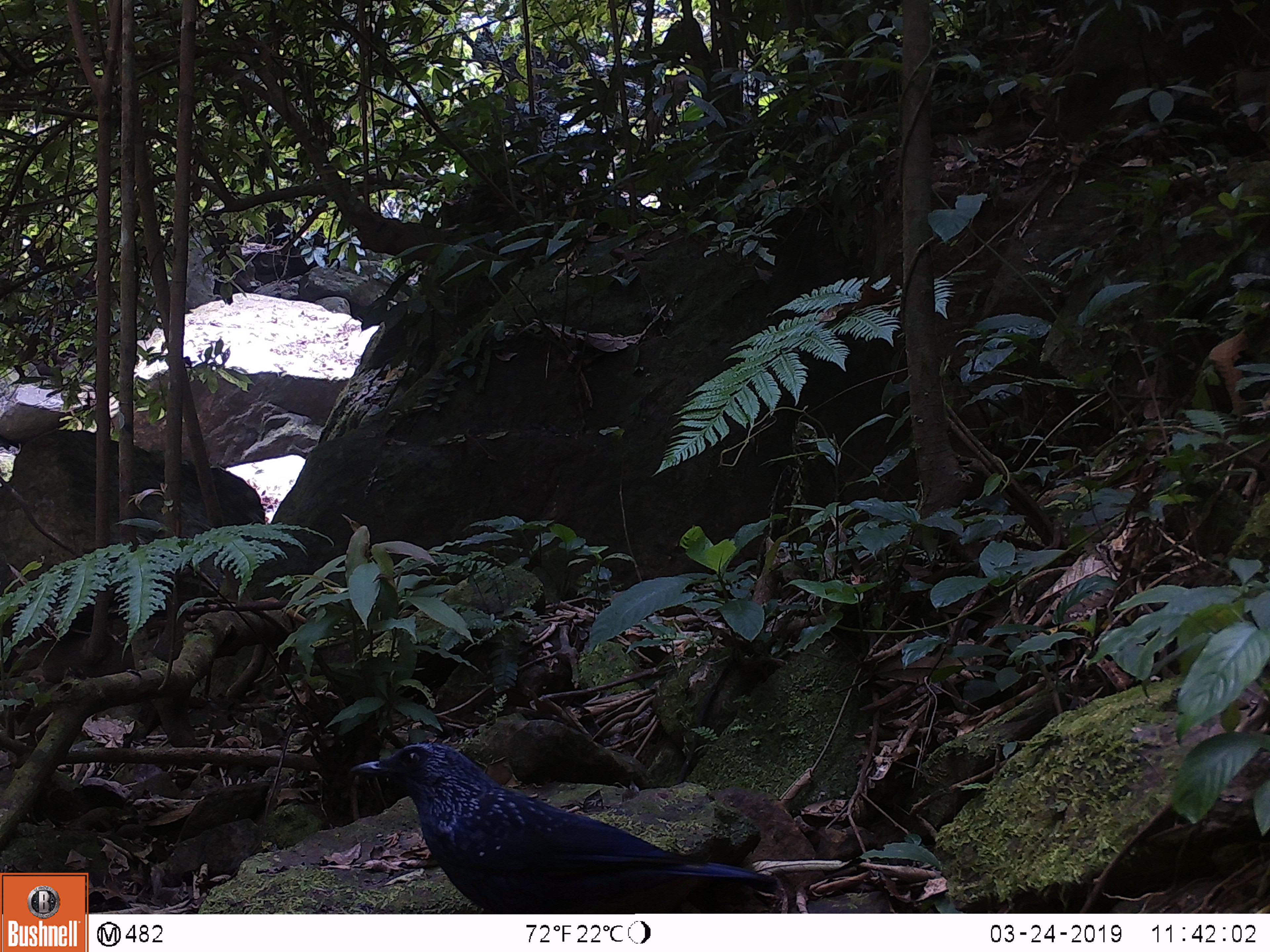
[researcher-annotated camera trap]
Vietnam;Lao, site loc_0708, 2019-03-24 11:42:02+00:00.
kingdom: Animalia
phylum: Chordata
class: Aves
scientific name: Aves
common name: bird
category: unidentified bird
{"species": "unidentified bird (bird) (Aves)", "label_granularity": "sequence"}